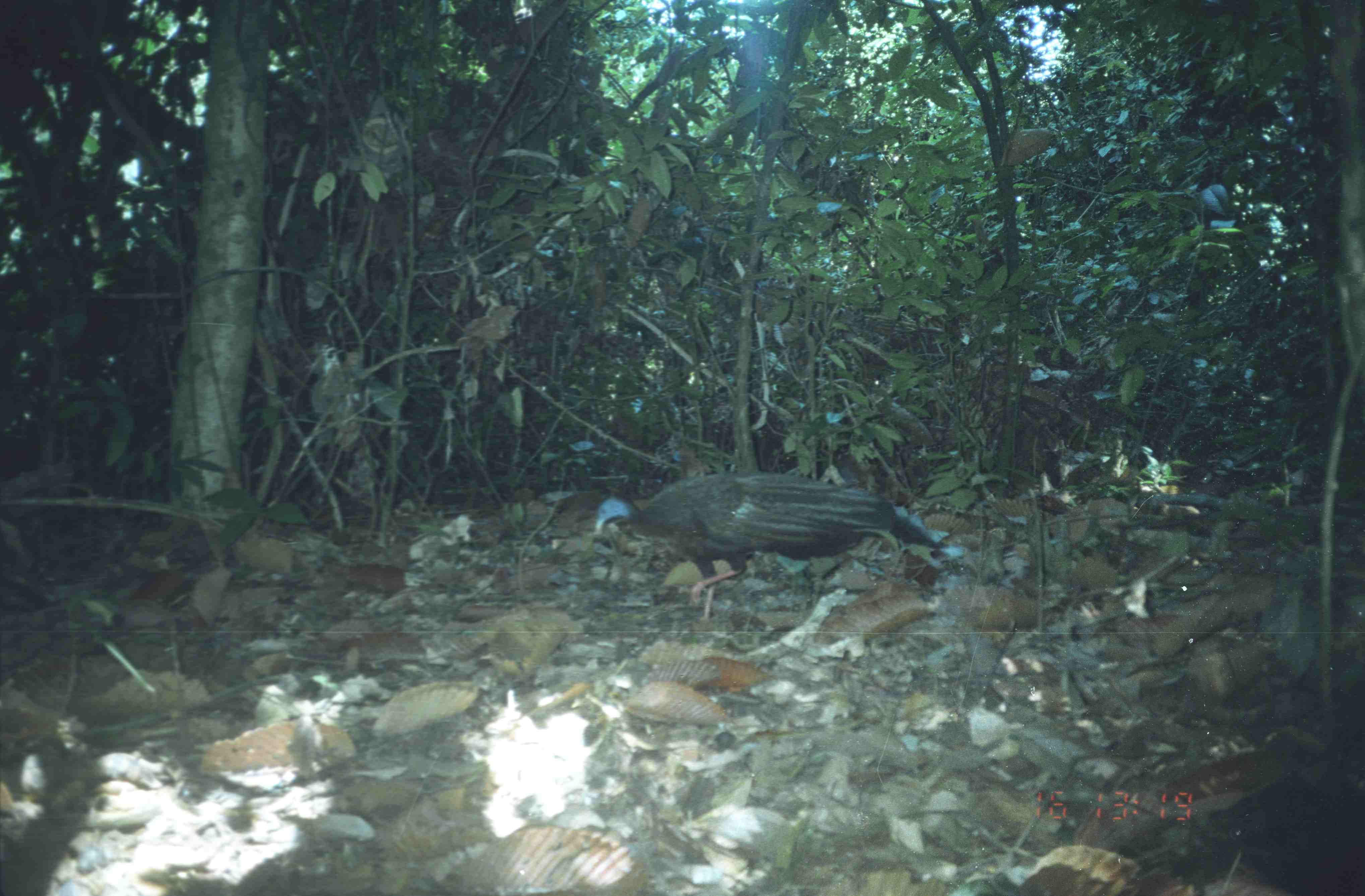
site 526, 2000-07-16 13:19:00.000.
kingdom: Animalia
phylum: Chordata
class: Aves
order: Galliformes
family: Phasianidae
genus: Argusianus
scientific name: Argusianus argus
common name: great argus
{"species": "Argusianus argus (great argus)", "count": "1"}